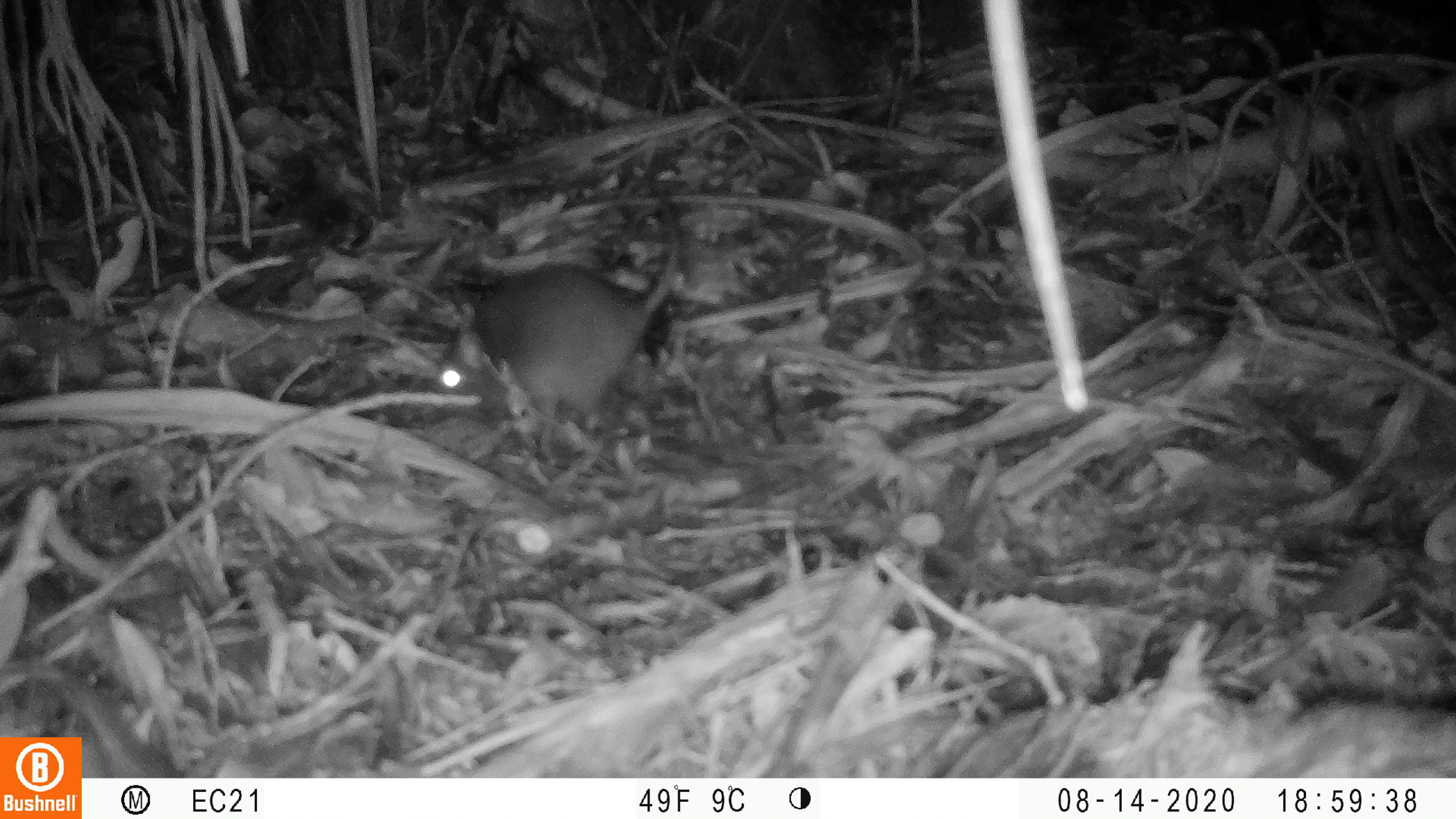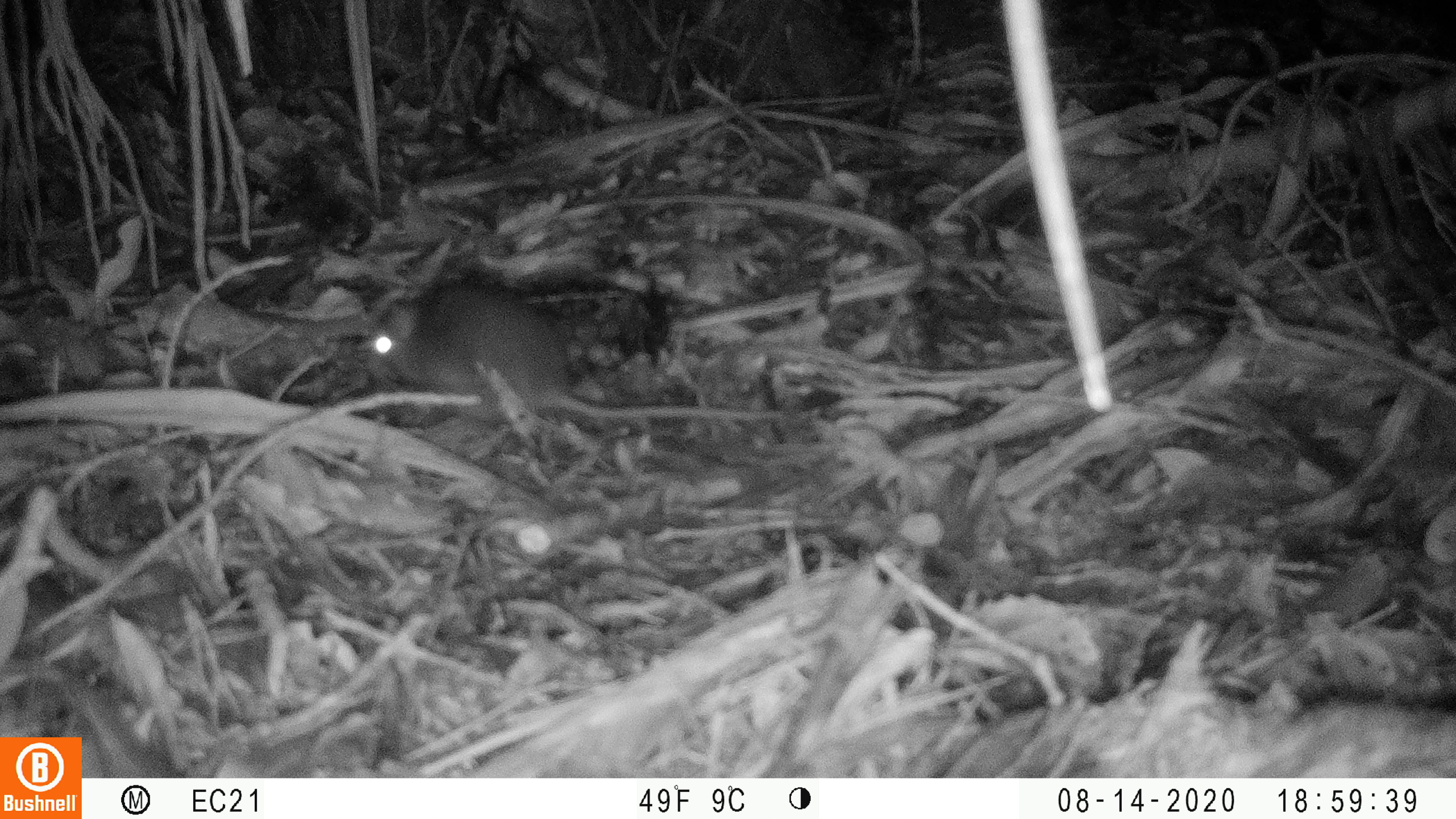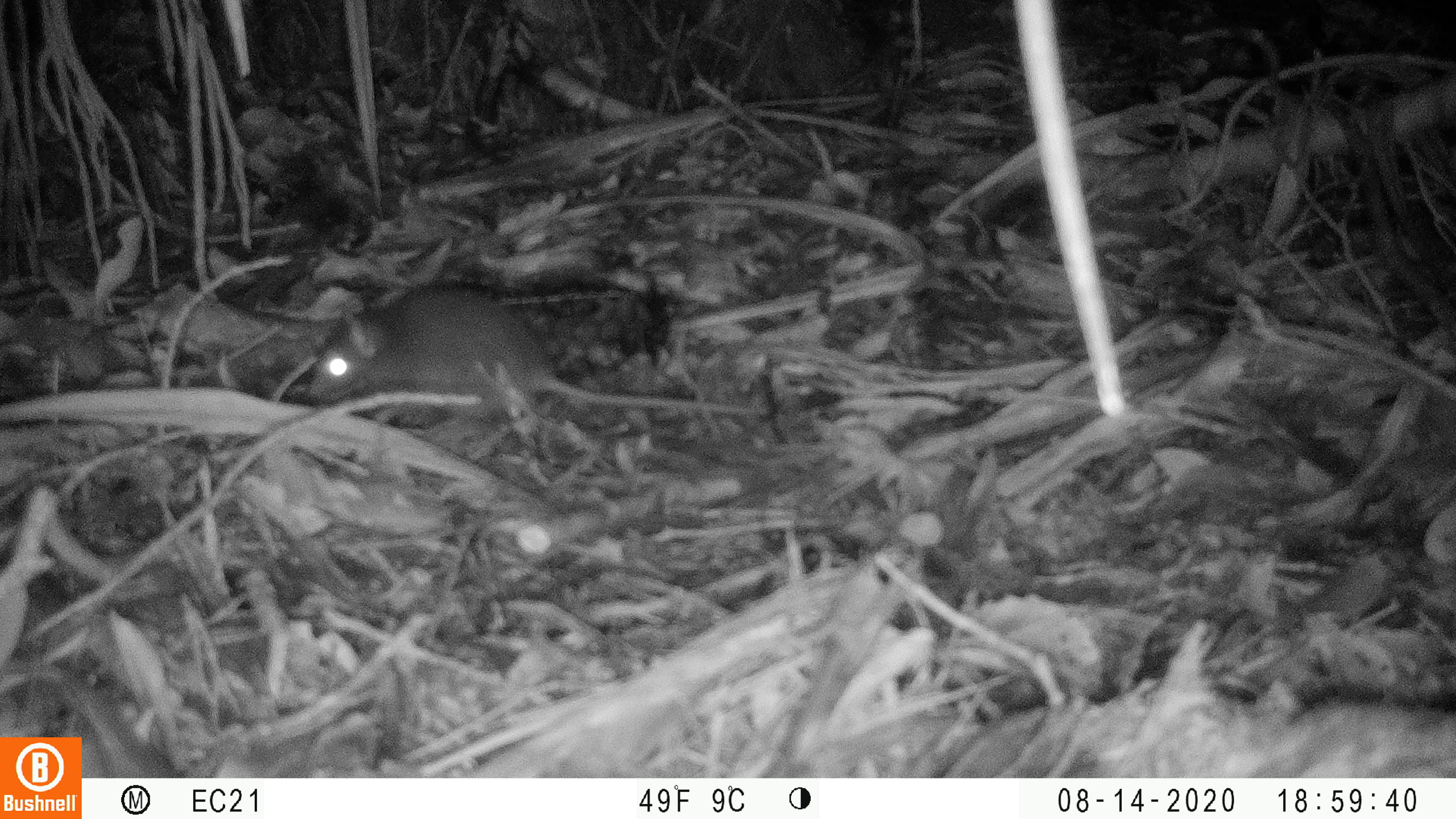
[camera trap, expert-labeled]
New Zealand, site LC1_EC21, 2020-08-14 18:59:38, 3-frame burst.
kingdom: Animalia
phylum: Chordata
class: Mammalia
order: Rodentia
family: Muridae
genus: Rattus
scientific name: Rattus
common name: rat